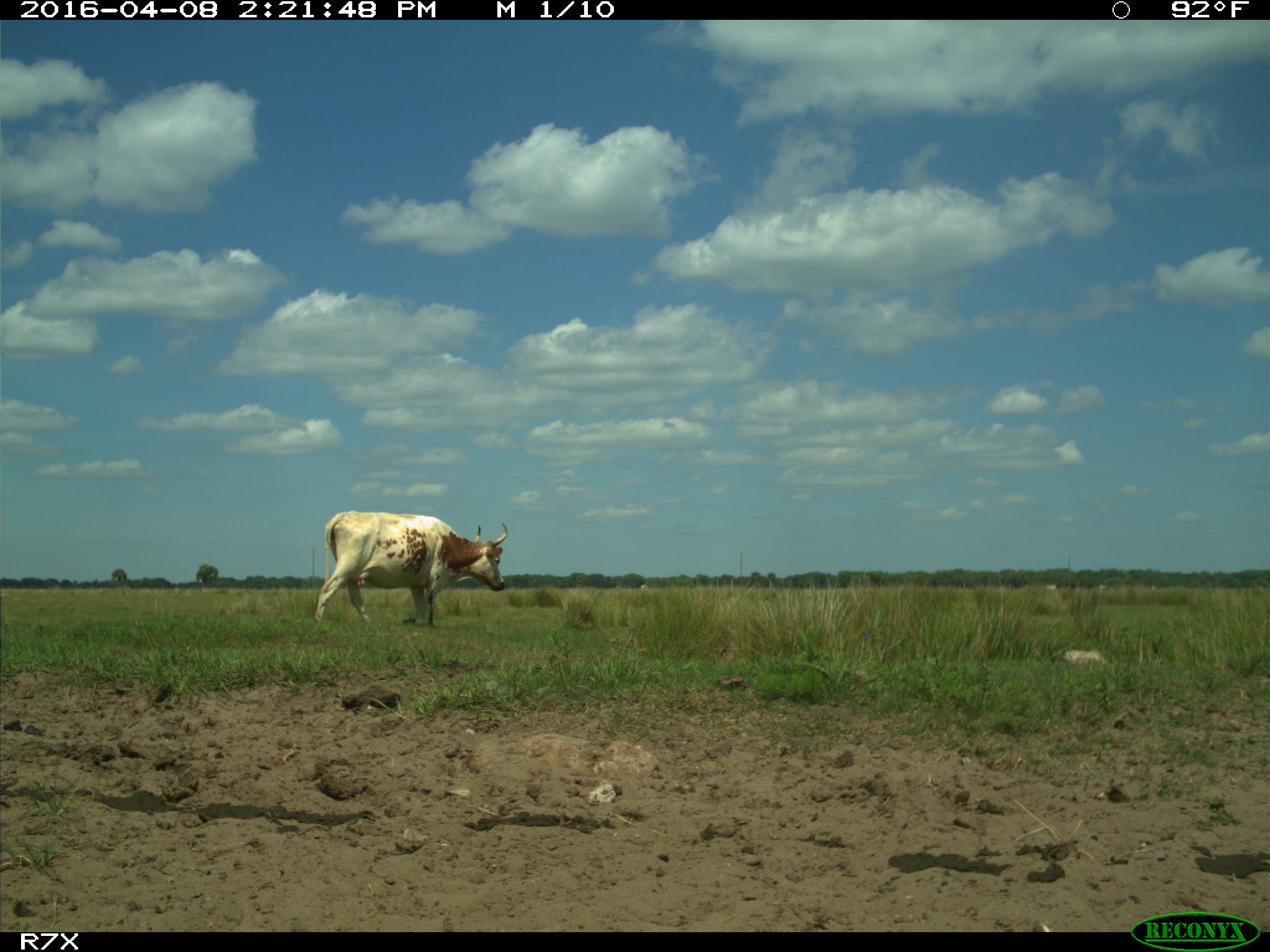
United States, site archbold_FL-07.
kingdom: Animalia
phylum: Chordata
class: Mammalia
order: Artiodactyla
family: Bovidae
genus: Bos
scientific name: Bos taurus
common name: domestic cow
Bos taurus (domestic cow).